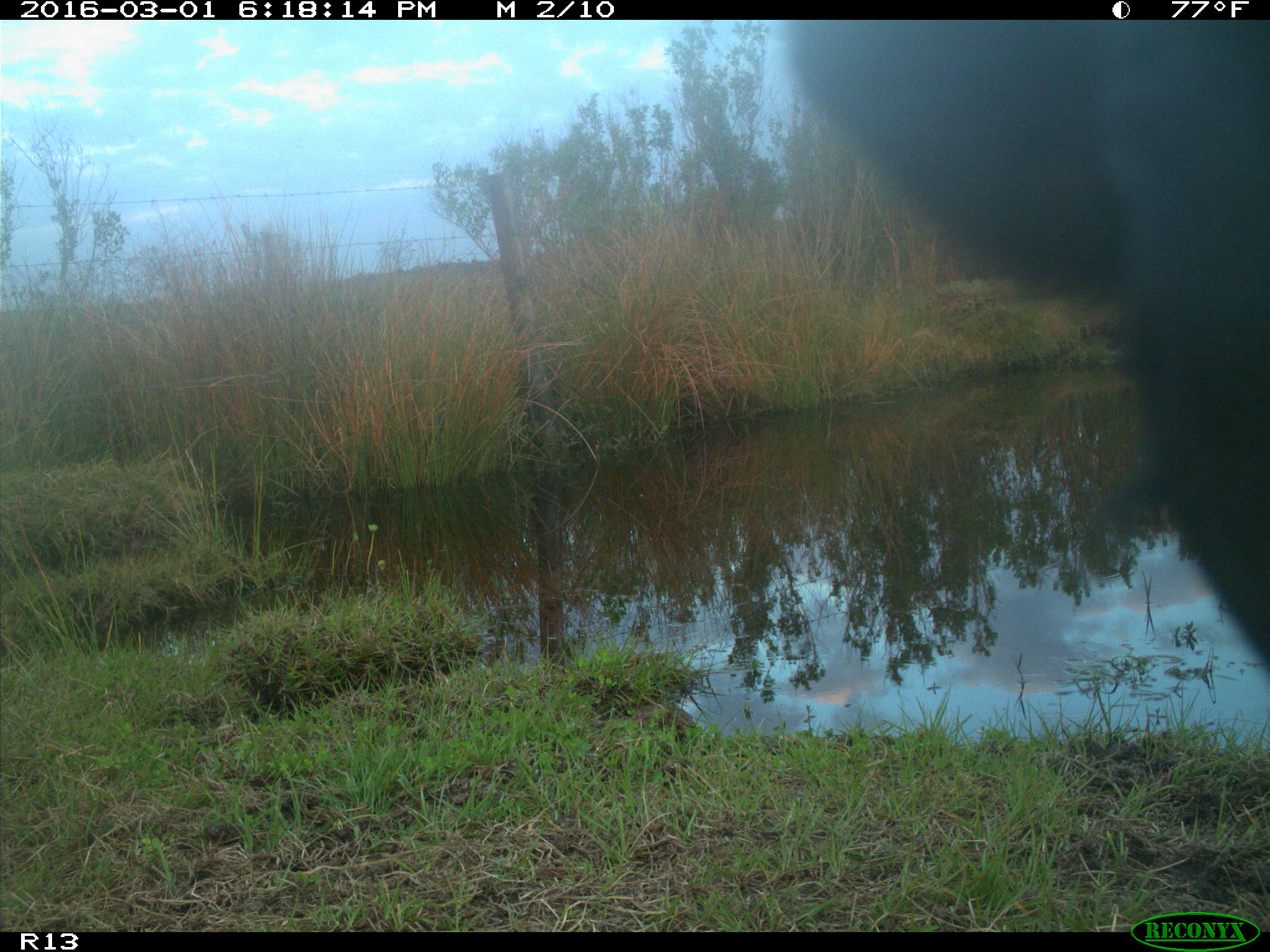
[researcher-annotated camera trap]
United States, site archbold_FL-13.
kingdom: Animalia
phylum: Chordata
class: Mammalia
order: Artiodactyla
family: Bovidae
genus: Bos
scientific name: Bos taurus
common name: domestic cow